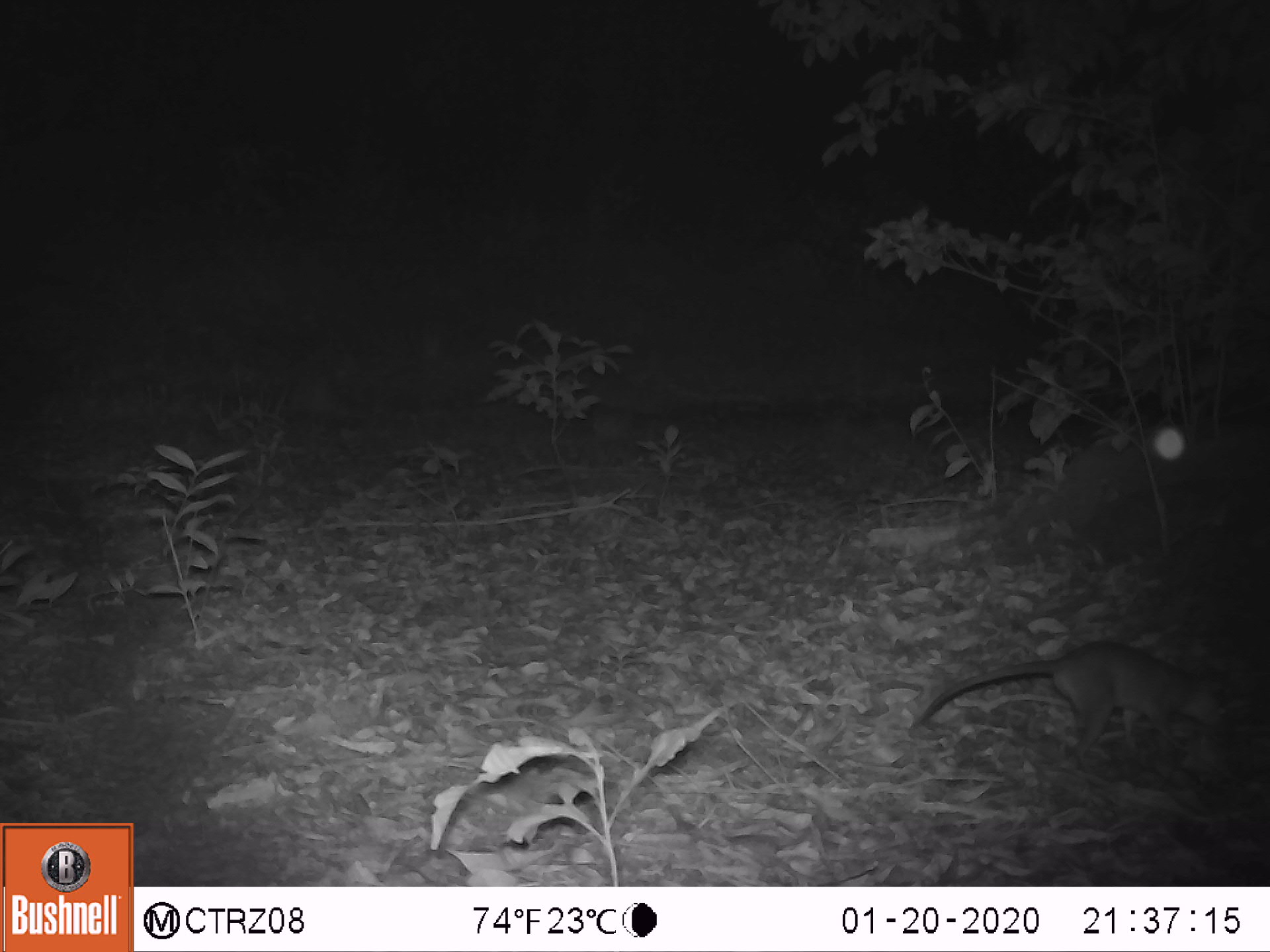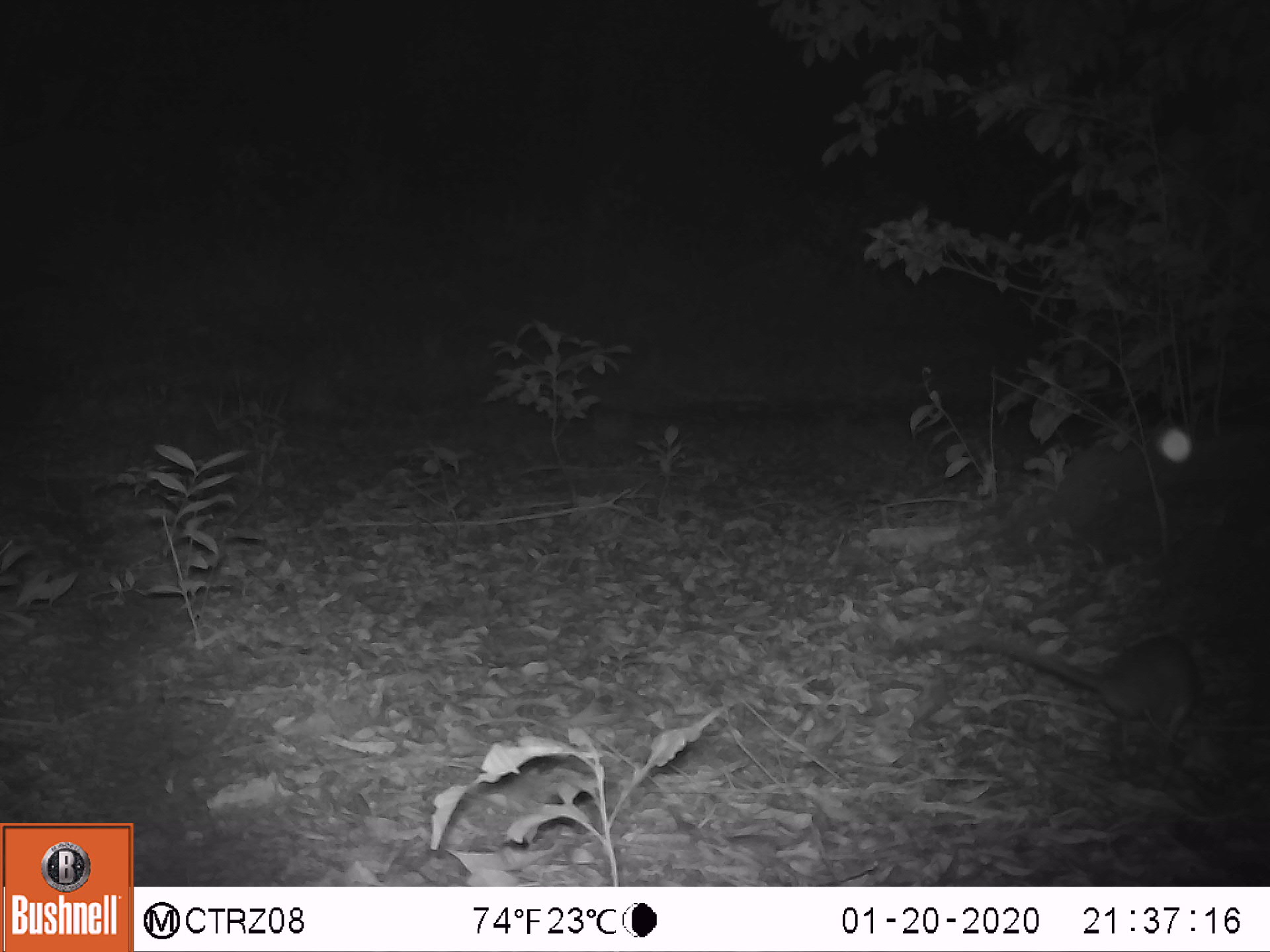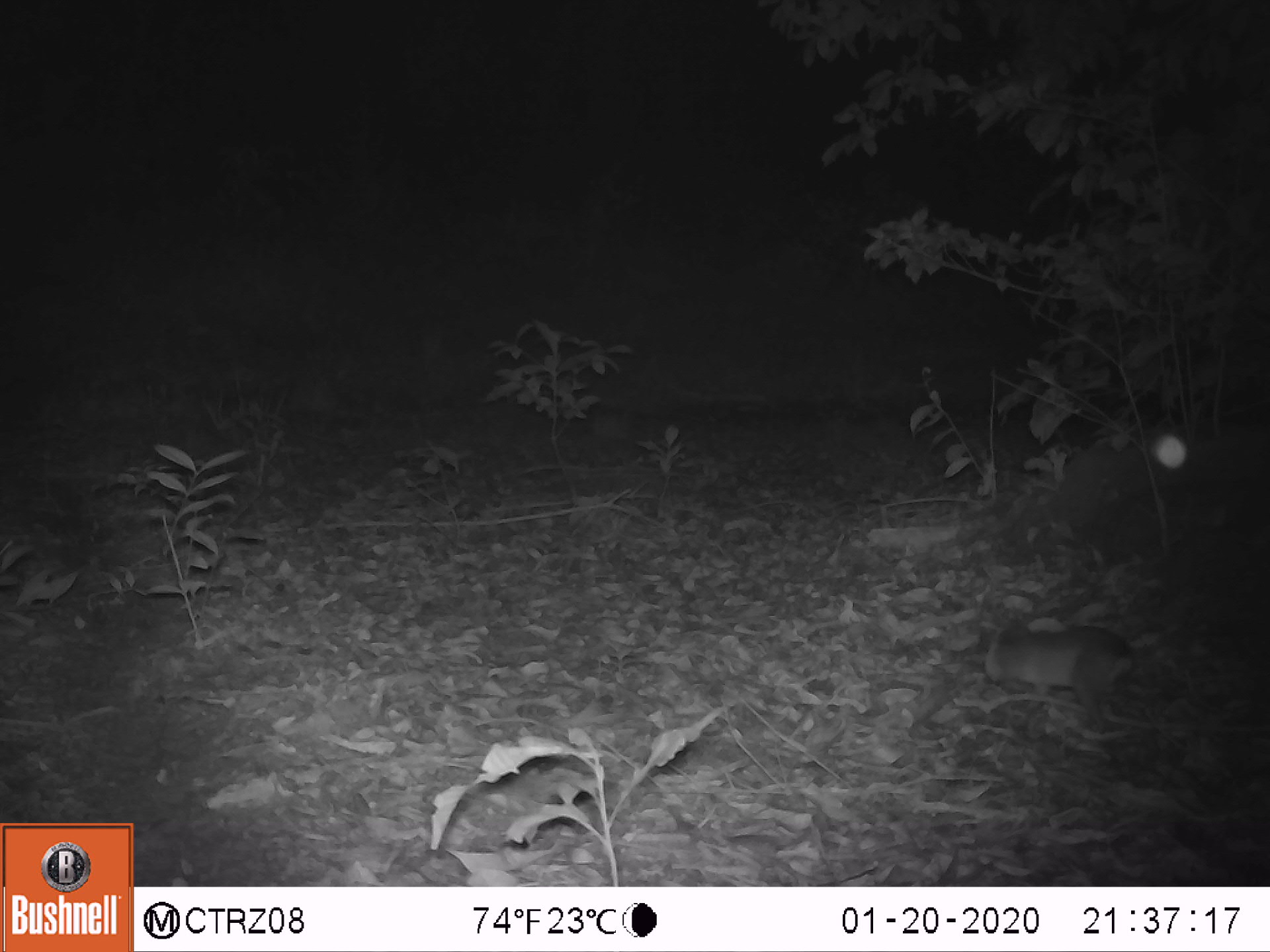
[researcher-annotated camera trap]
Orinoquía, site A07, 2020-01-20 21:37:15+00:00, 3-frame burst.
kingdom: Animalia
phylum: Chordata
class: Mammalia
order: Rodentia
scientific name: Rodentia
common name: rodent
Rodent (Rodentia).